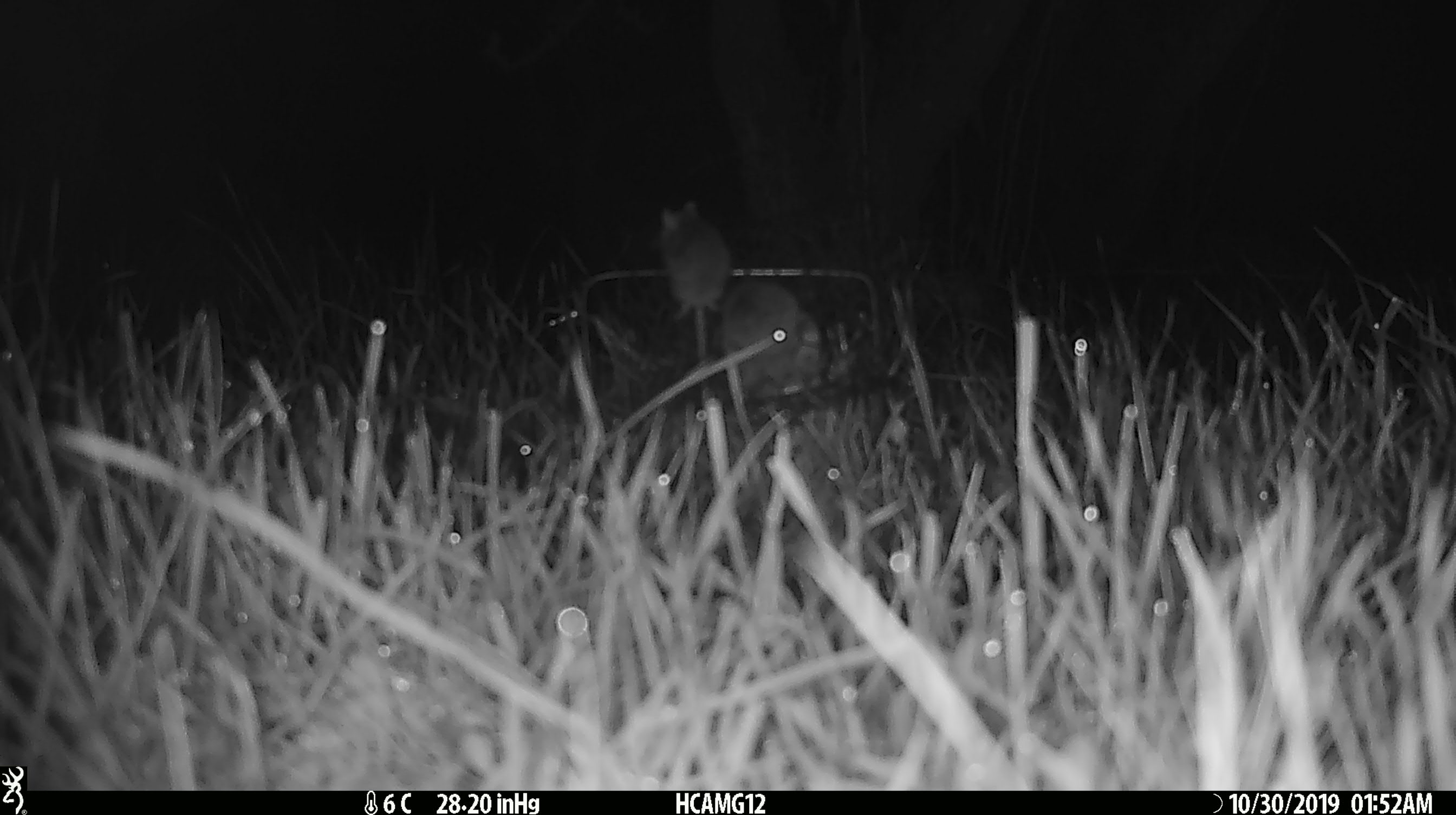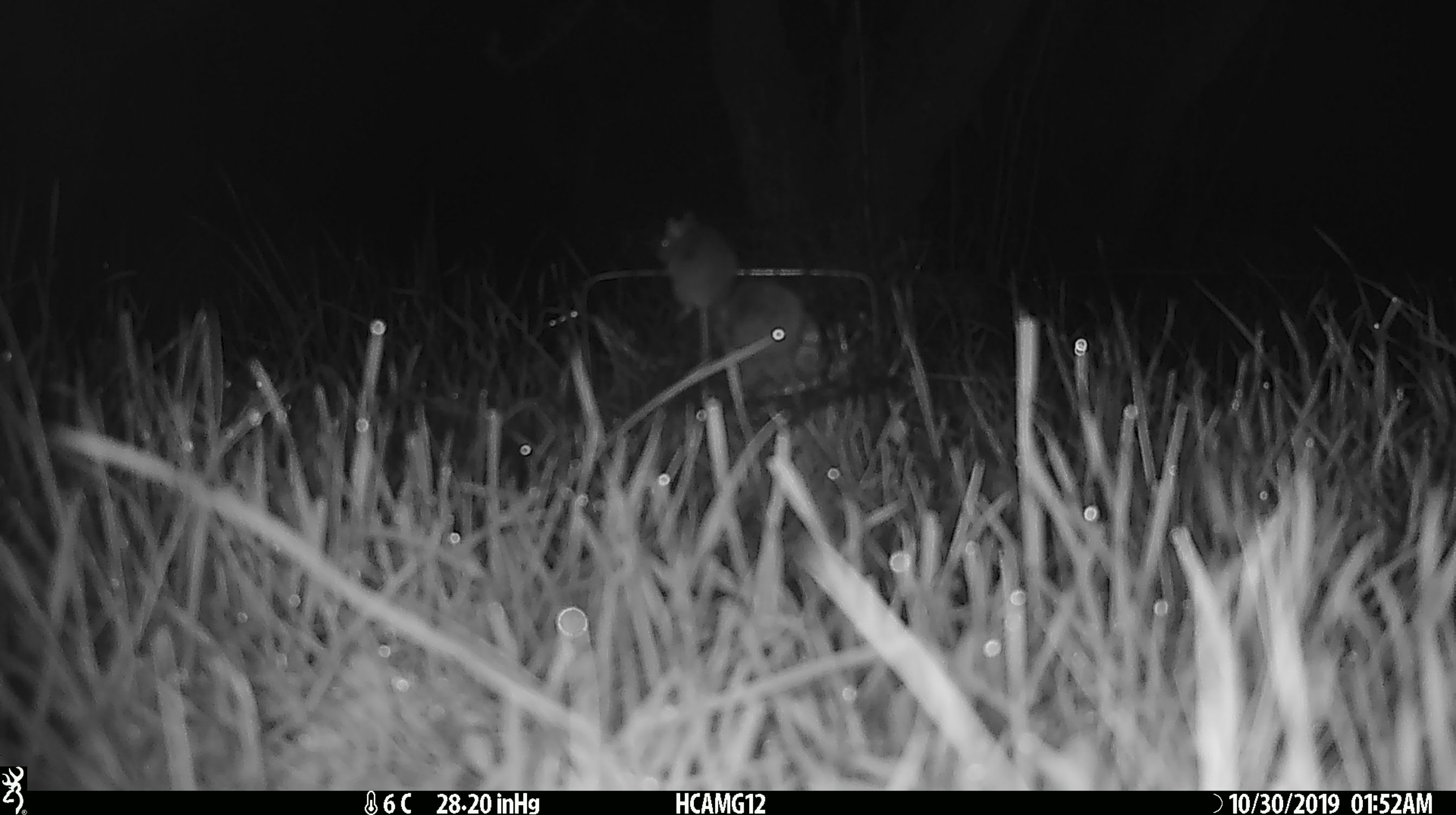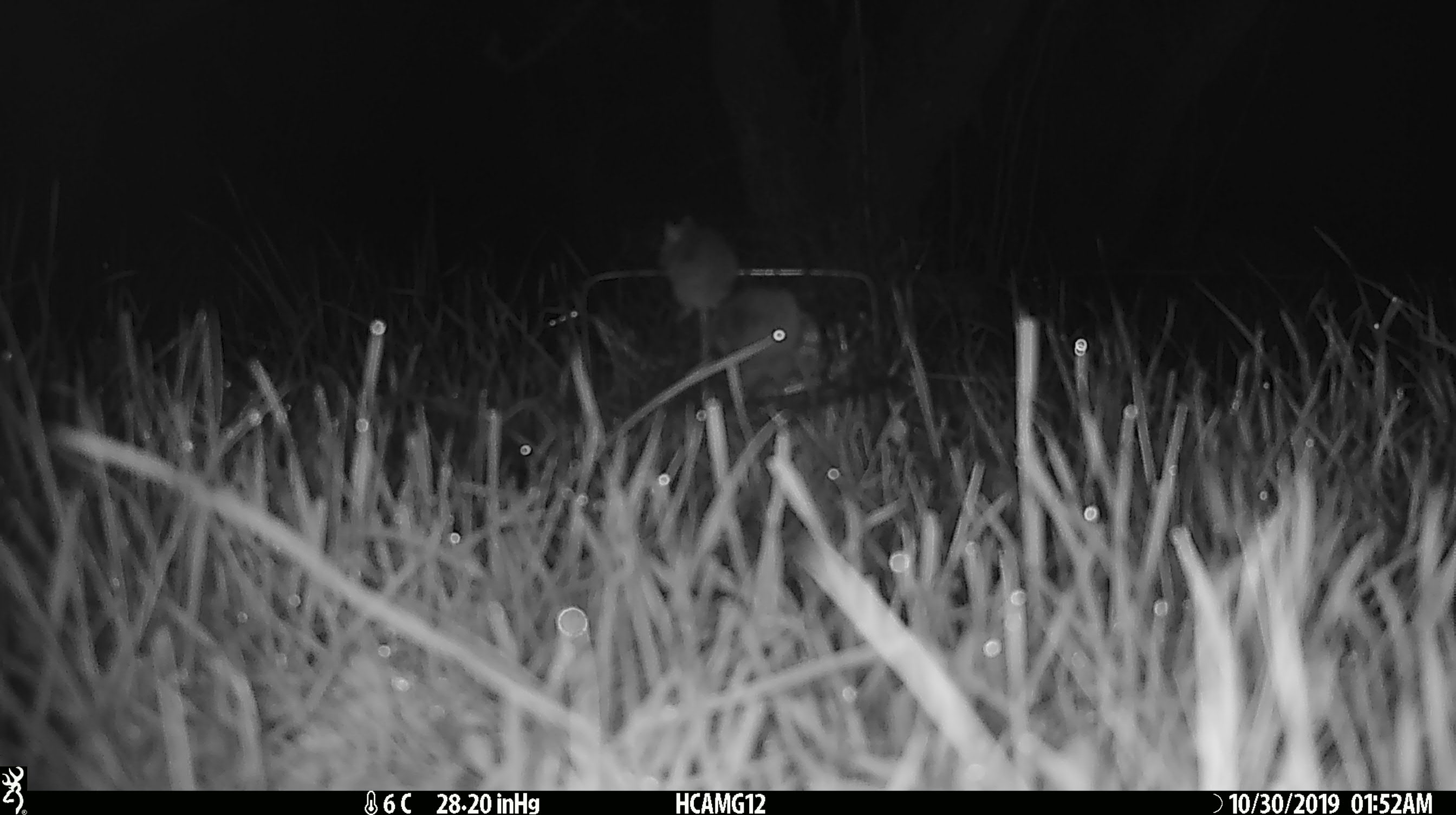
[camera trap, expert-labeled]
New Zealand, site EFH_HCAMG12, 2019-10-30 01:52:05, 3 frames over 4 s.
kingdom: Animalia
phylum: Chordata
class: Mammalia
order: Rodentia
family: Muridae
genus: Mus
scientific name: Mus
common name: mouse